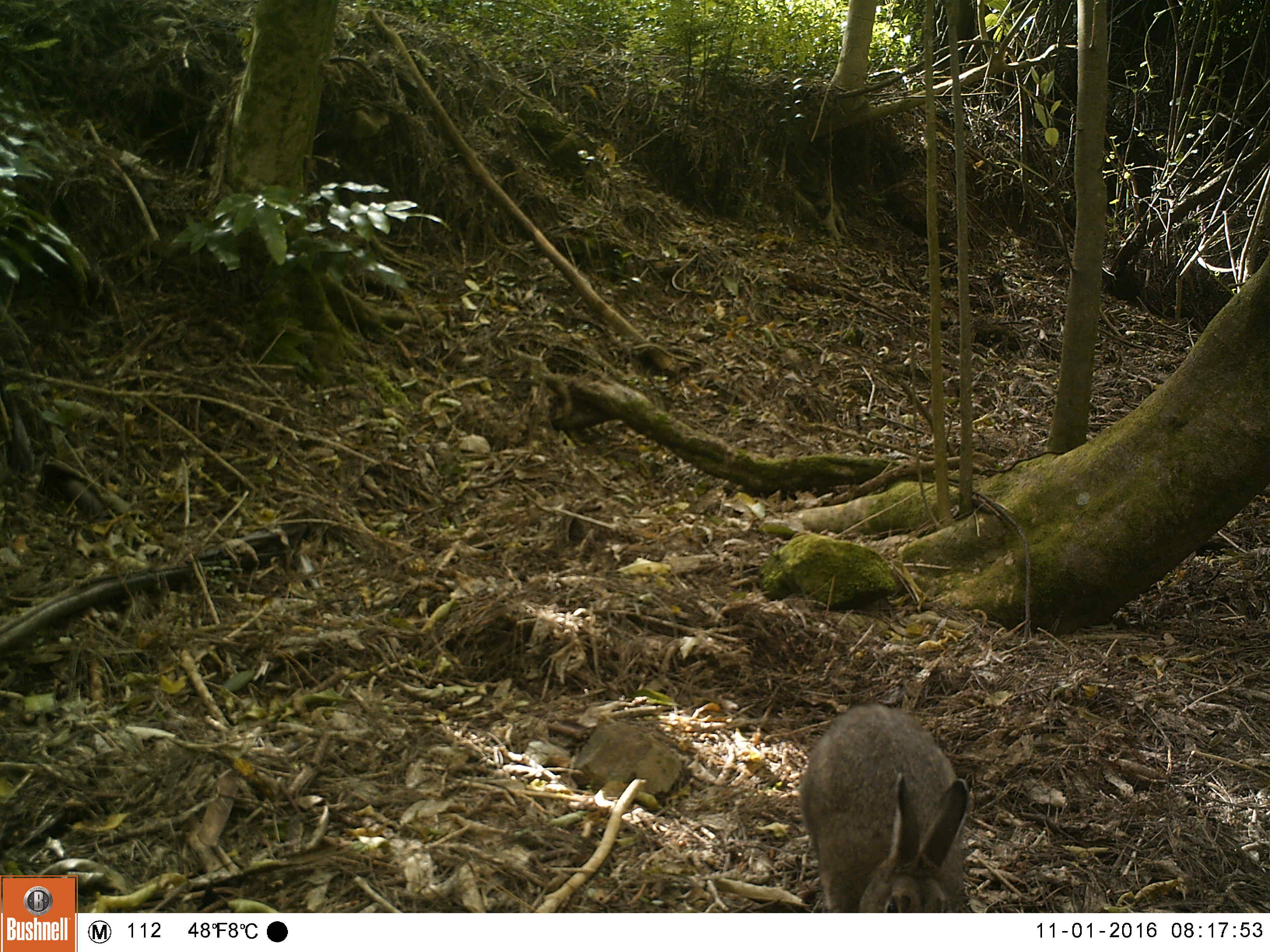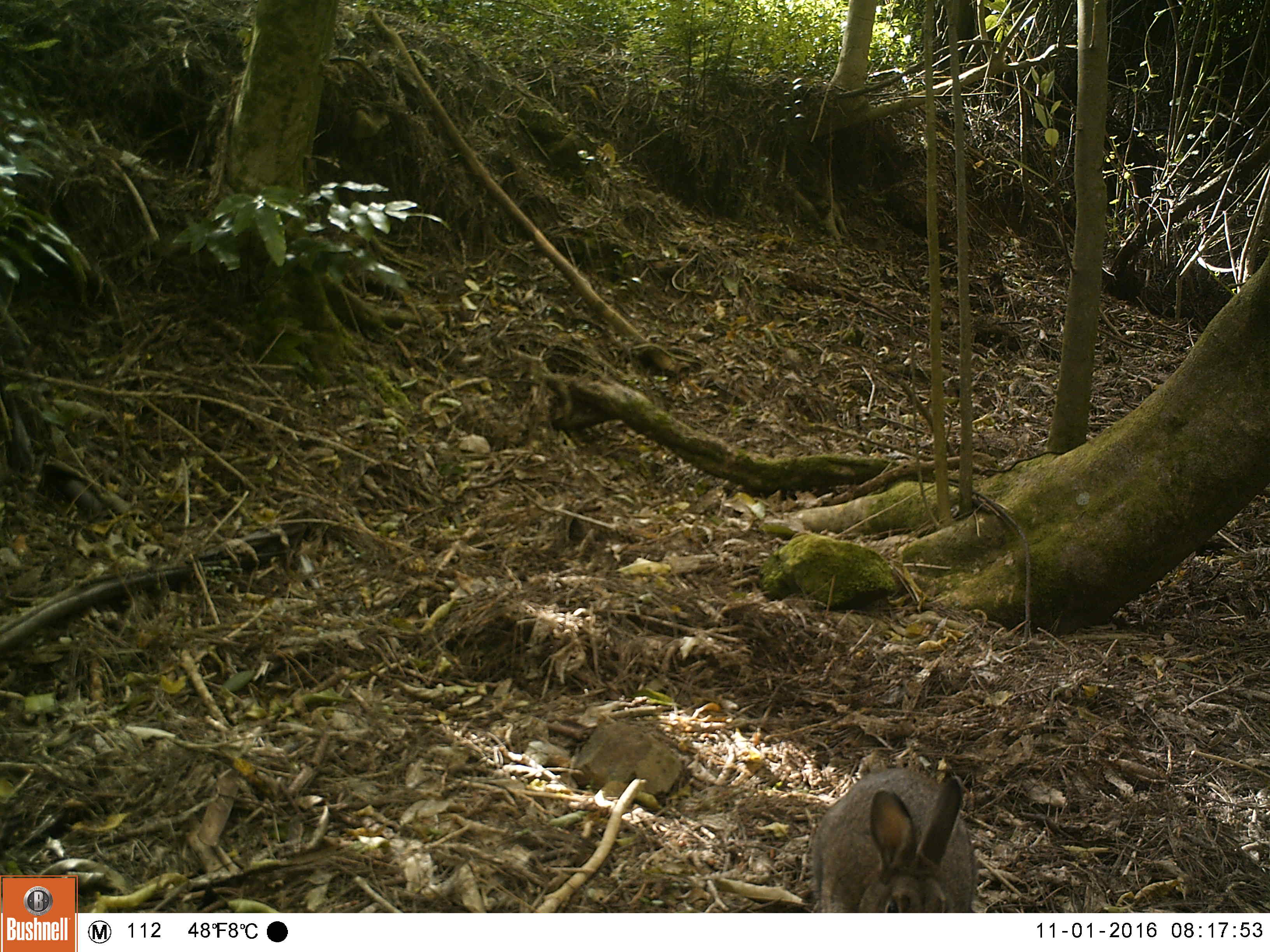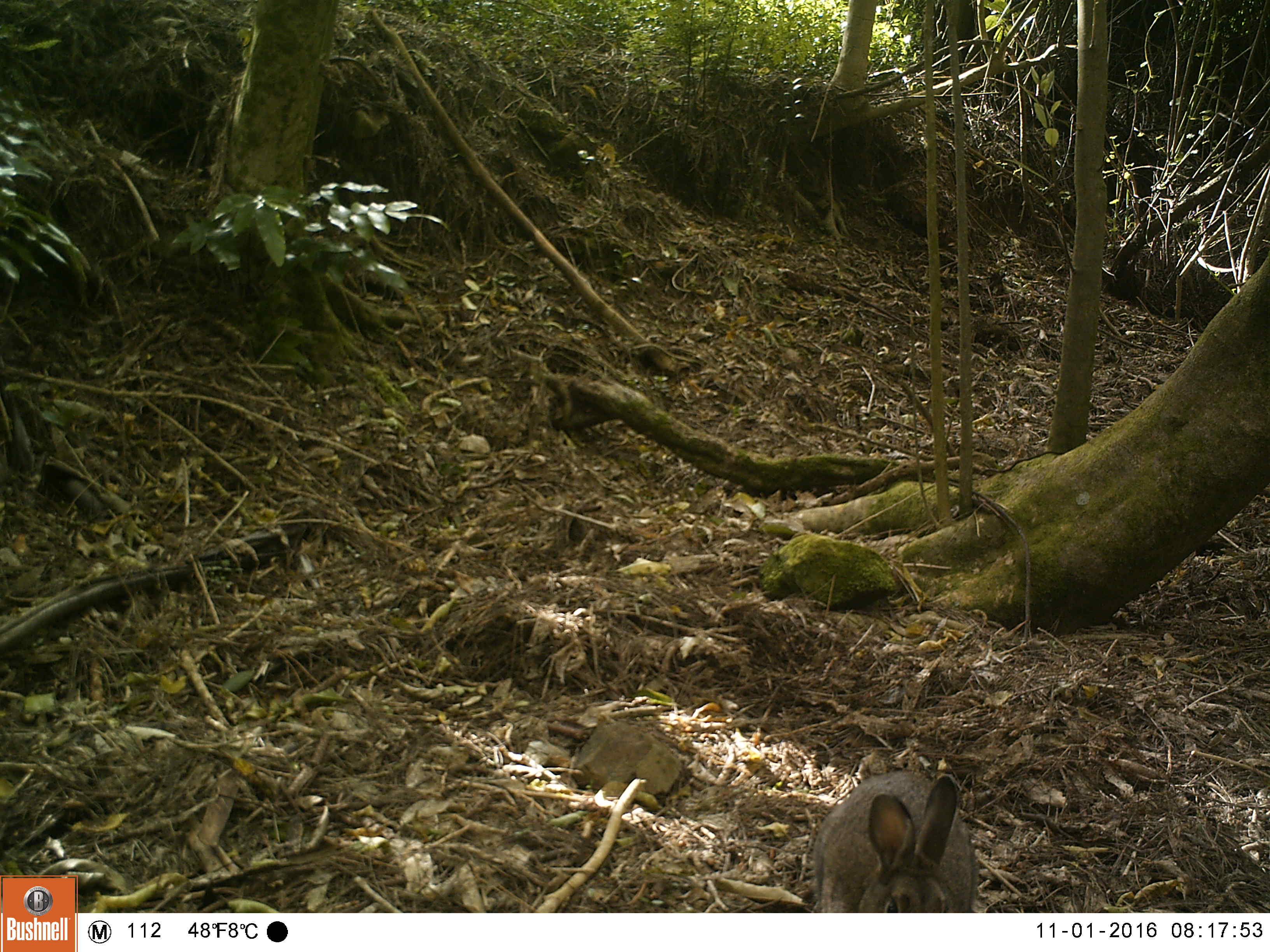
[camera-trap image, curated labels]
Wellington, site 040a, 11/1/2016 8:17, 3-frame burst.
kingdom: Animalia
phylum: Chordata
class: Mammalia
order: Lagomorpha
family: Leporidae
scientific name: Leporidae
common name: rabbit